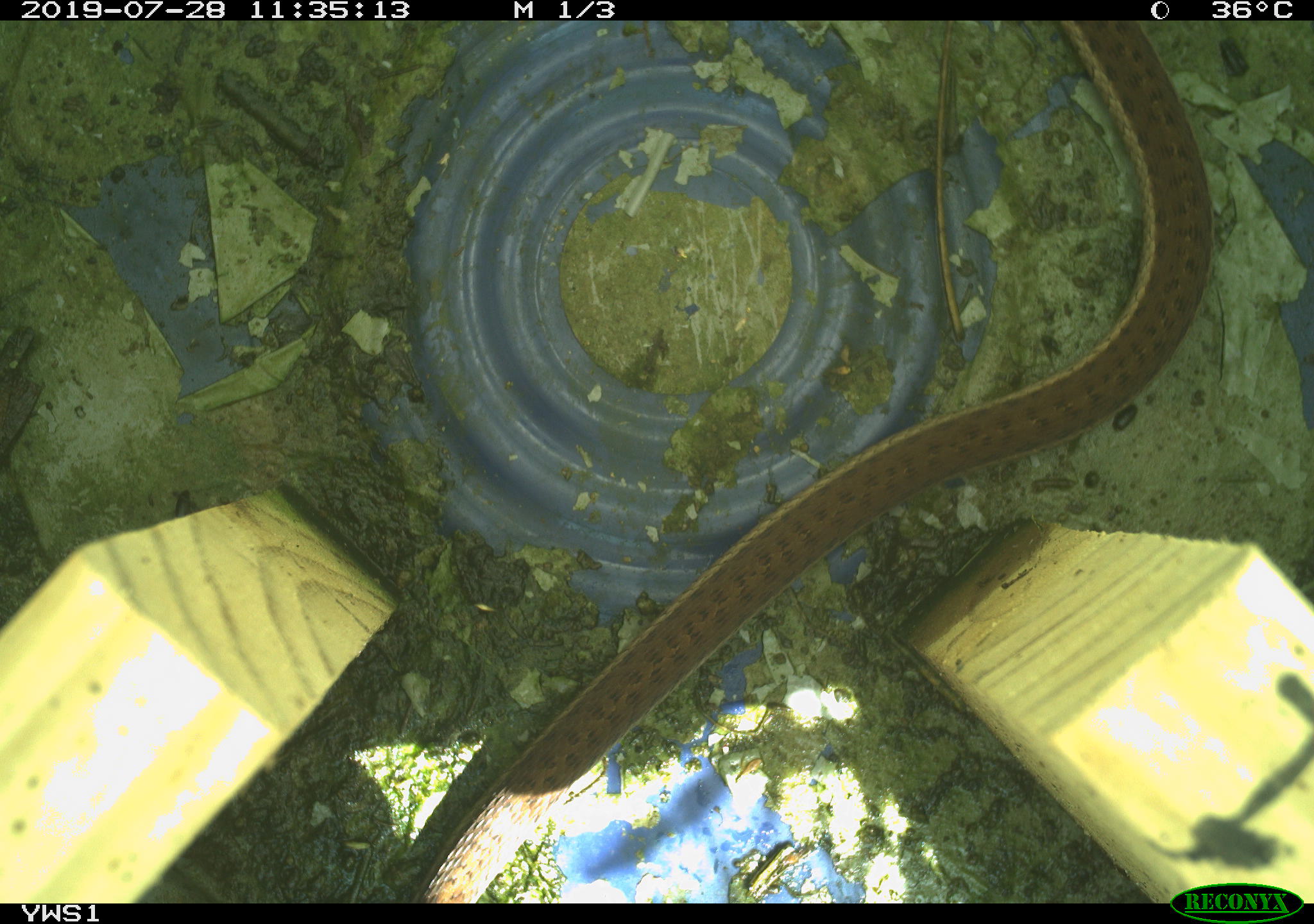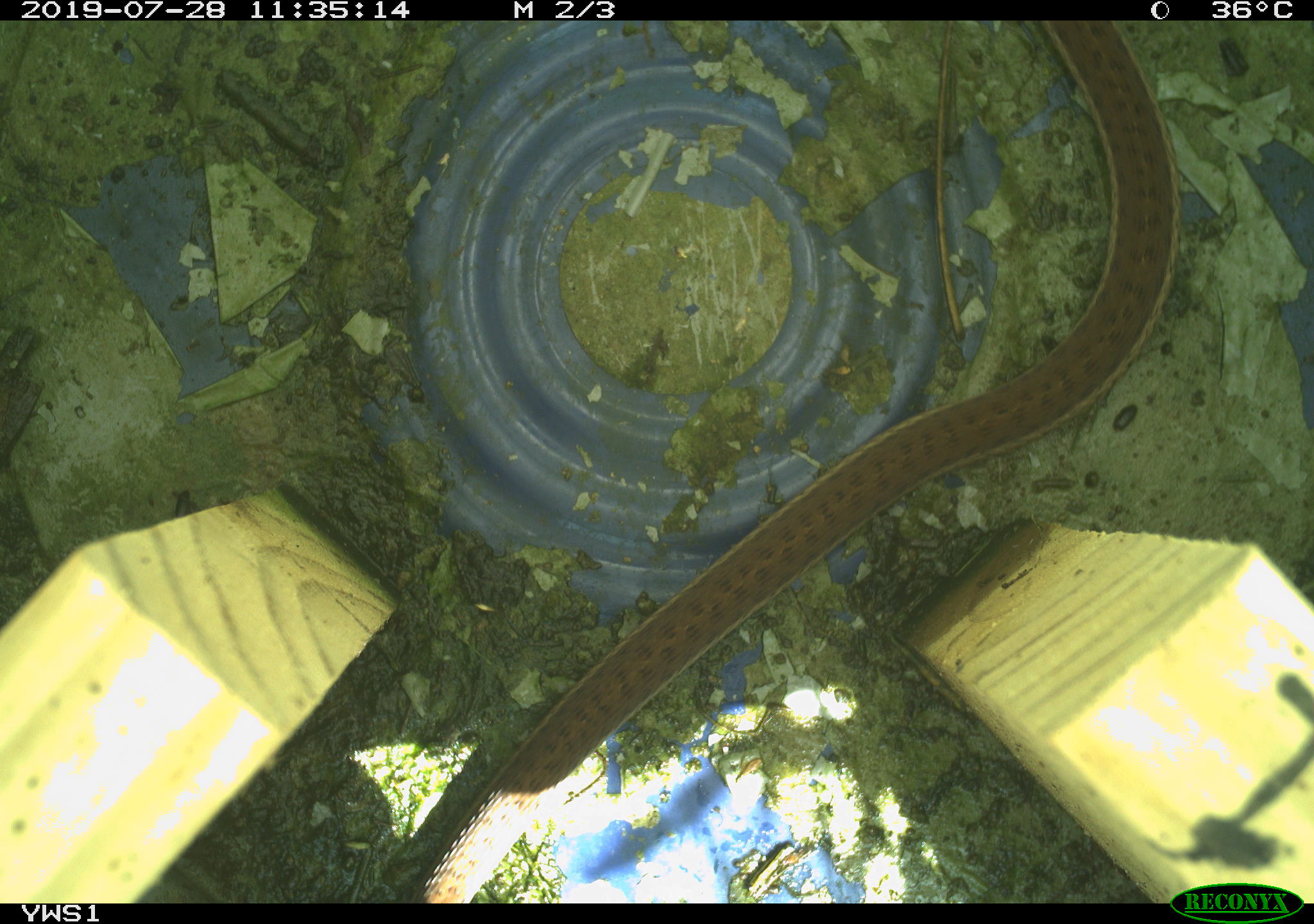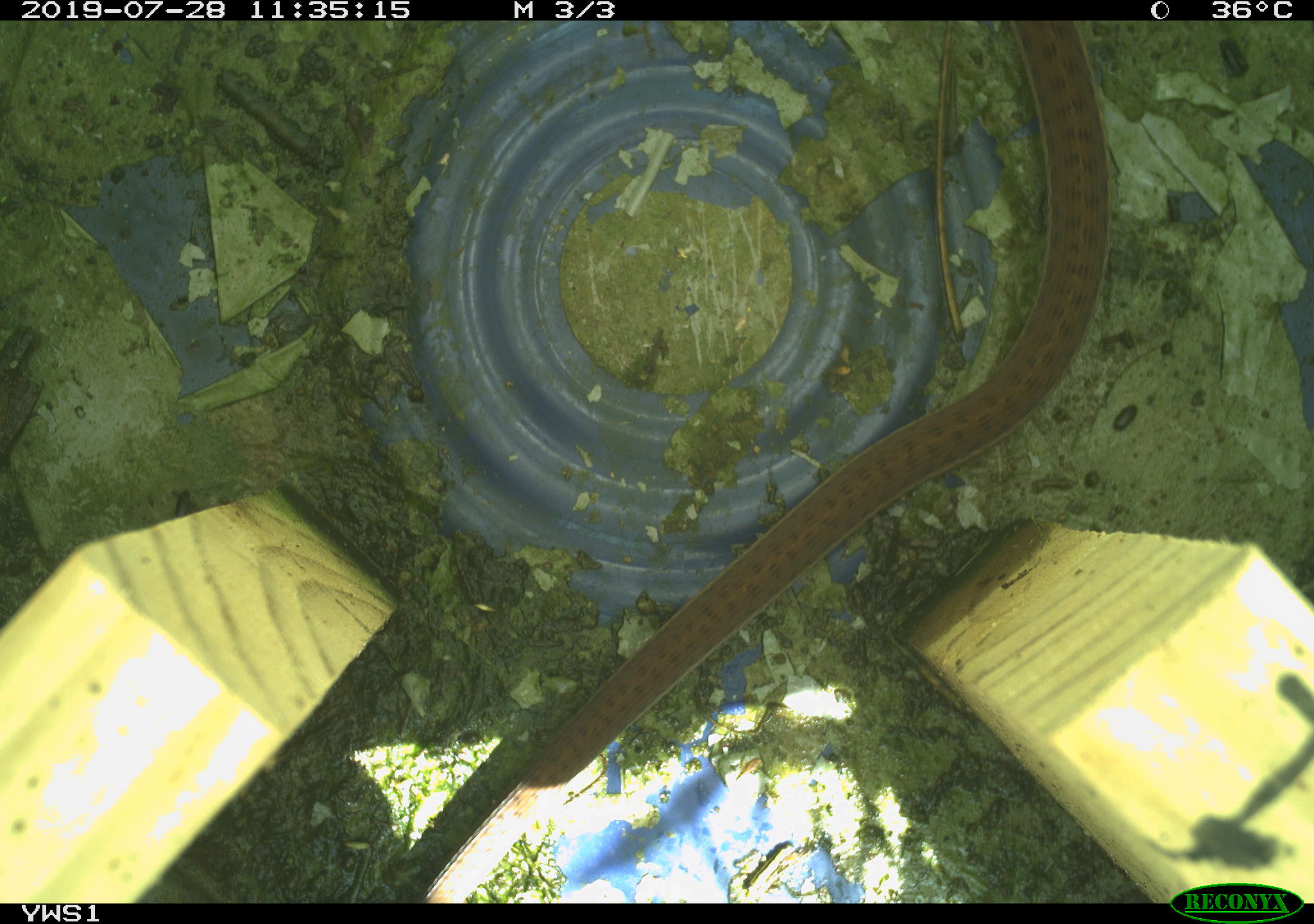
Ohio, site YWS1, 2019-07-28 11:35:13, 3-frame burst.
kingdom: Animalia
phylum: Chordata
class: Reptilia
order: Squamata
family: Colubridae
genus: Thamnophis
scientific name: Thamnophis sirtalis sirtalis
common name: eastern gartersnake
Eastern gartersnake (Thamnophis sirtalis sirtalis).